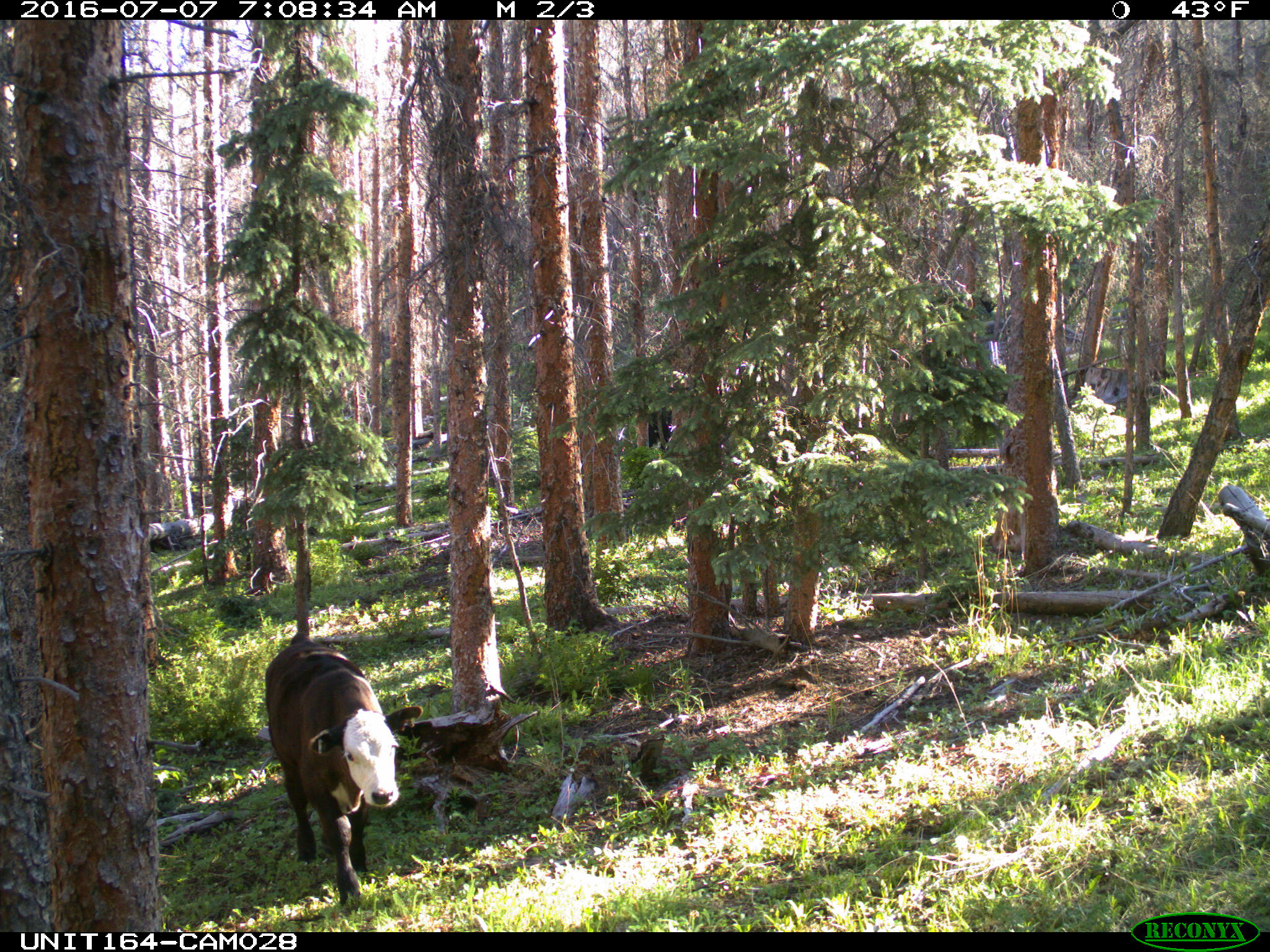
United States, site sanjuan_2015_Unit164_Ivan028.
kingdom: Animalia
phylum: Chordata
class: Mammalia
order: Artiodactyla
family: Bovidae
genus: Bos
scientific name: Bos taurus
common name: domestic cow